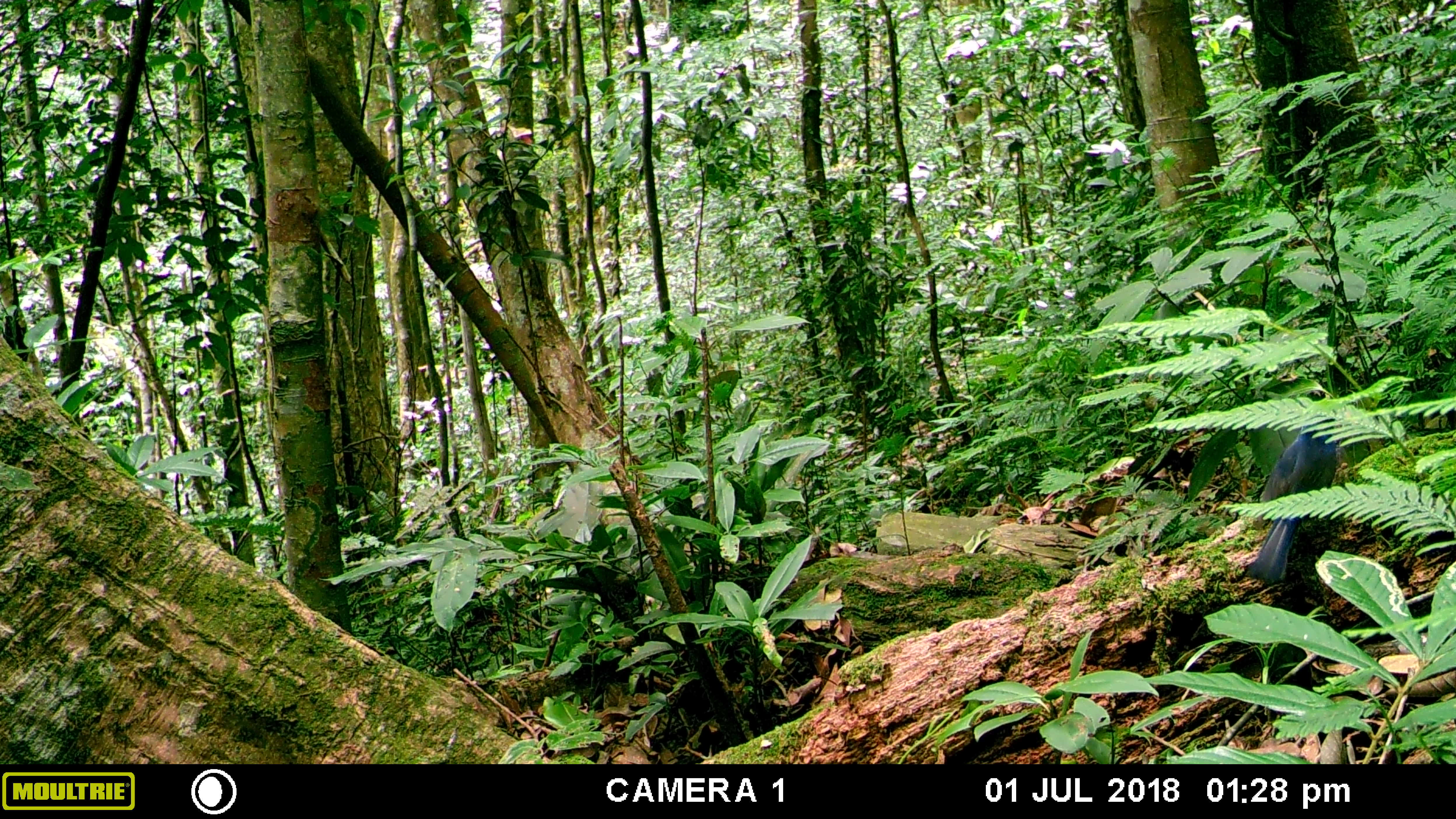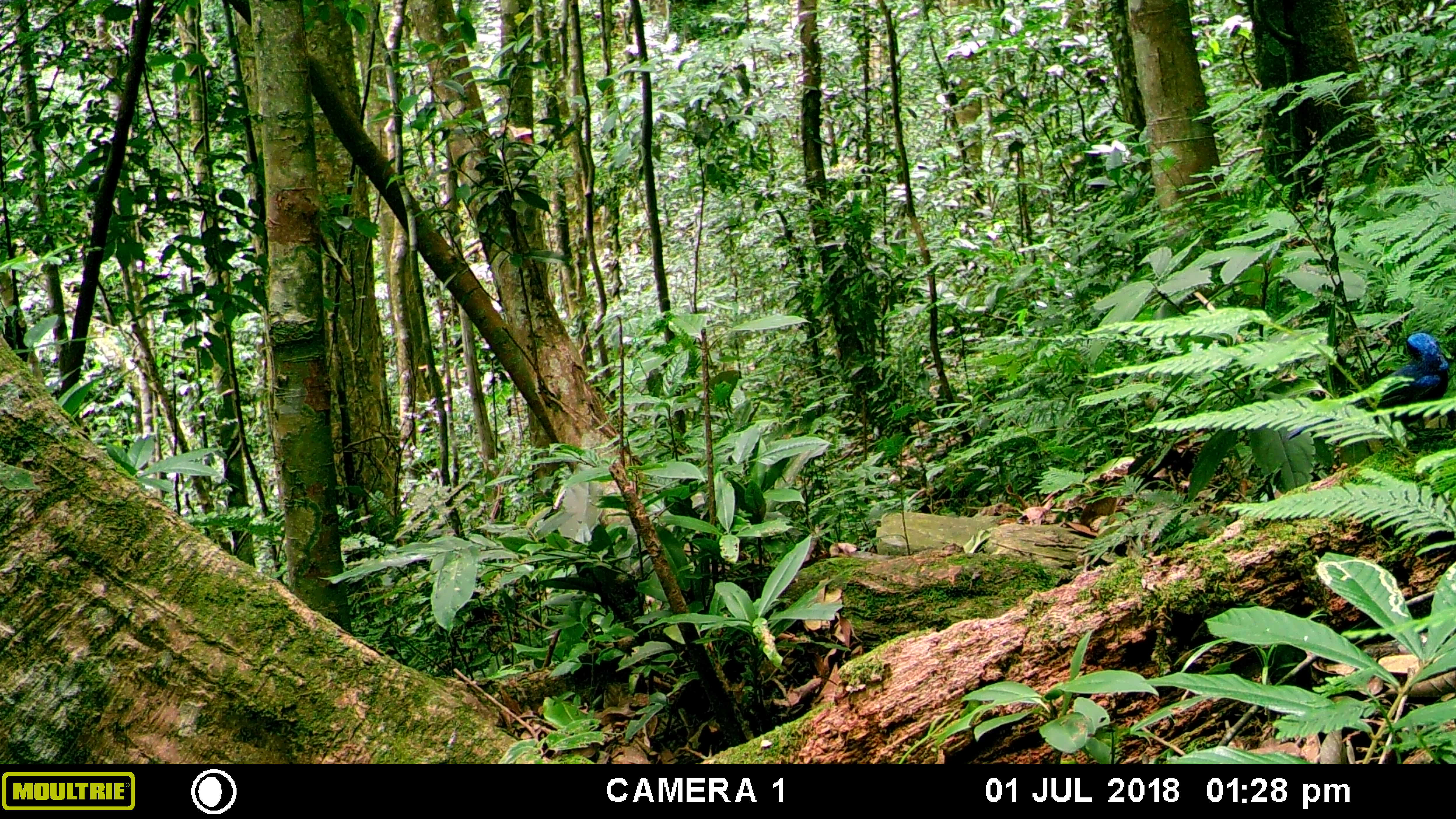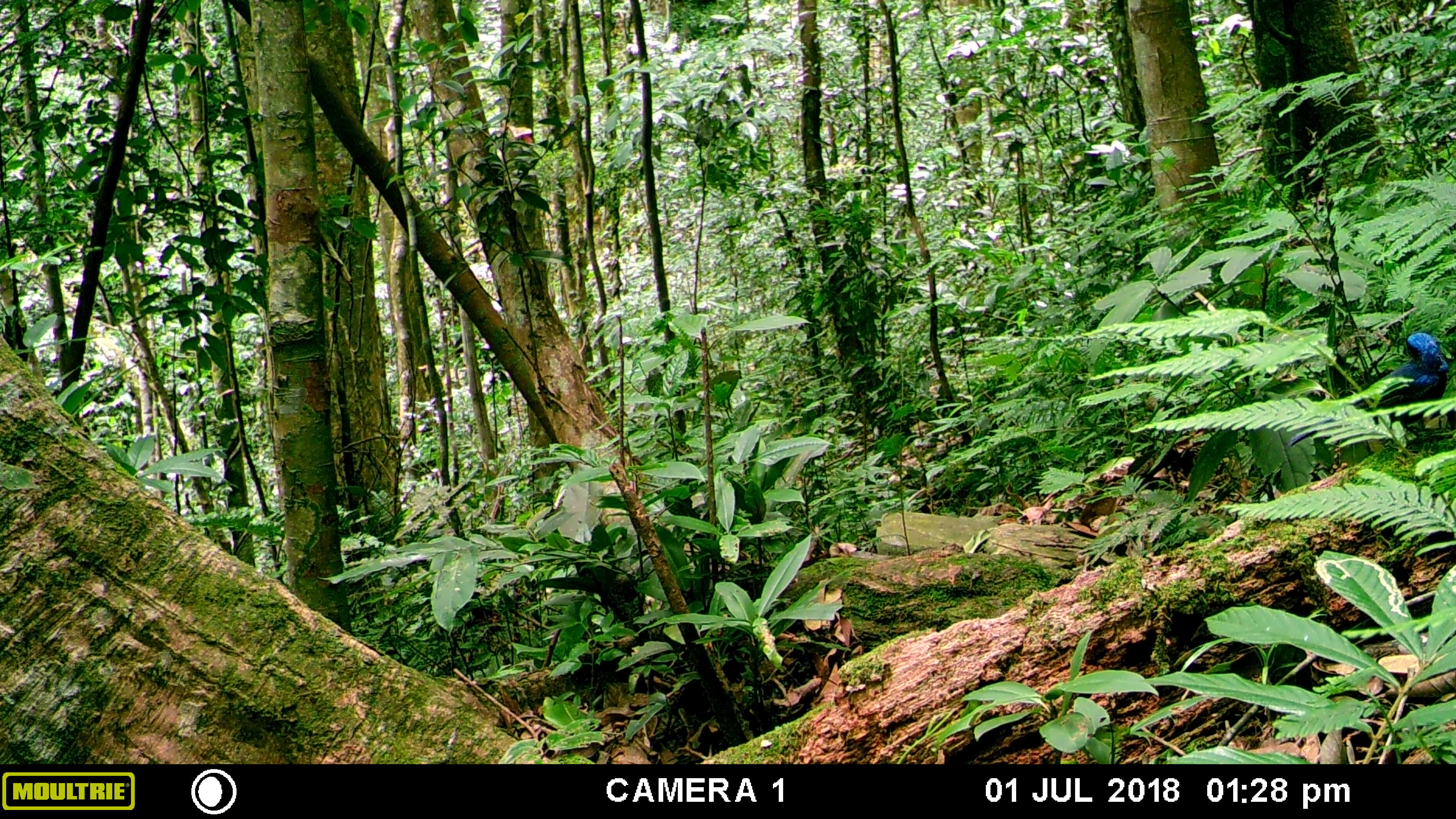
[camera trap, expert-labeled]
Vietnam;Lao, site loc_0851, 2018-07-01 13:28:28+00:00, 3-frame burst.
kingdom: Animalia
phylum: Chordata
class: Aves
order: Passeriformes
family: Muscicapidae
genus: Myophonus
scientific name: Myophonus caeruleus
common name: blue whistling thrush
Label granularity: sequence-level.